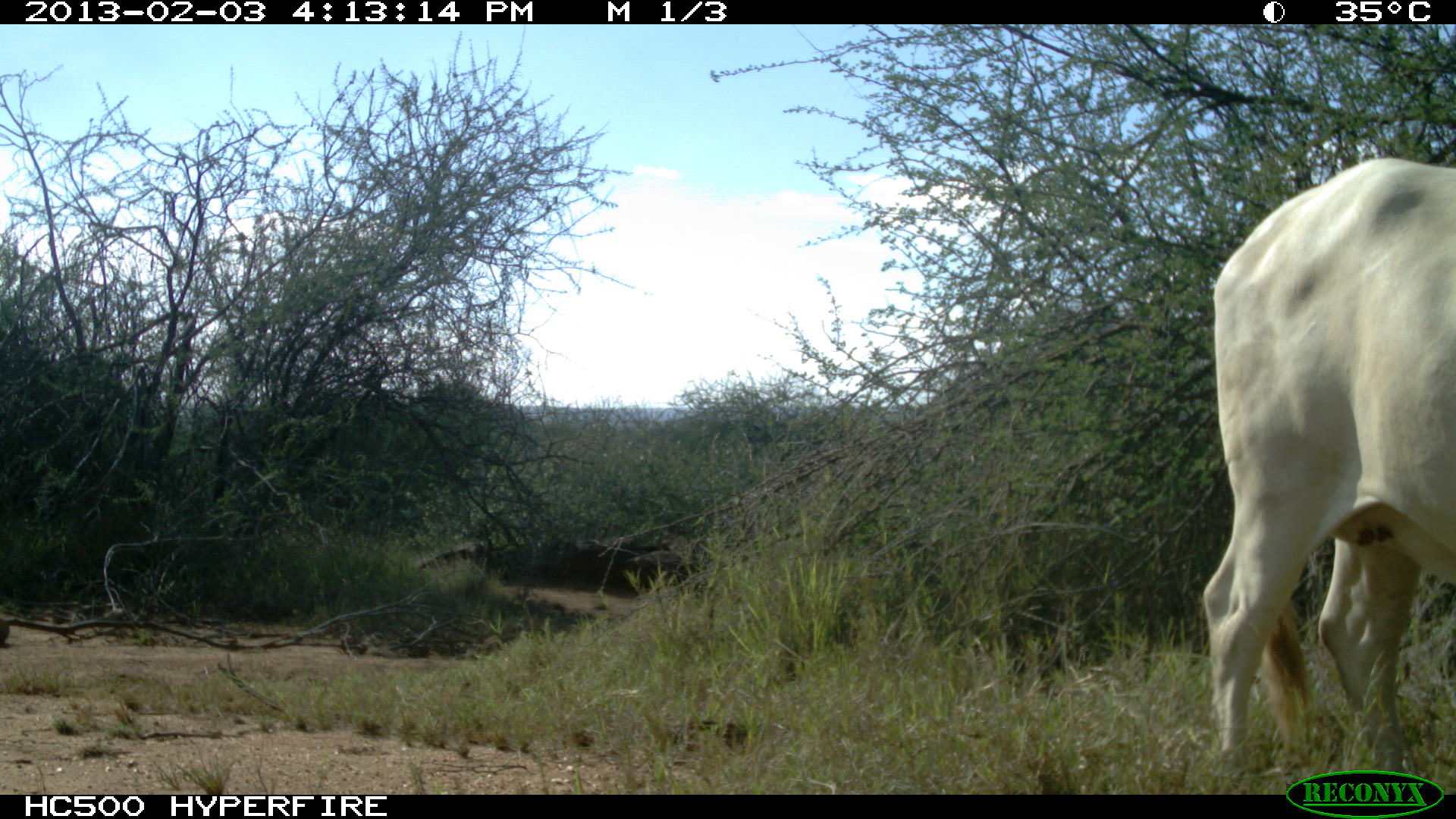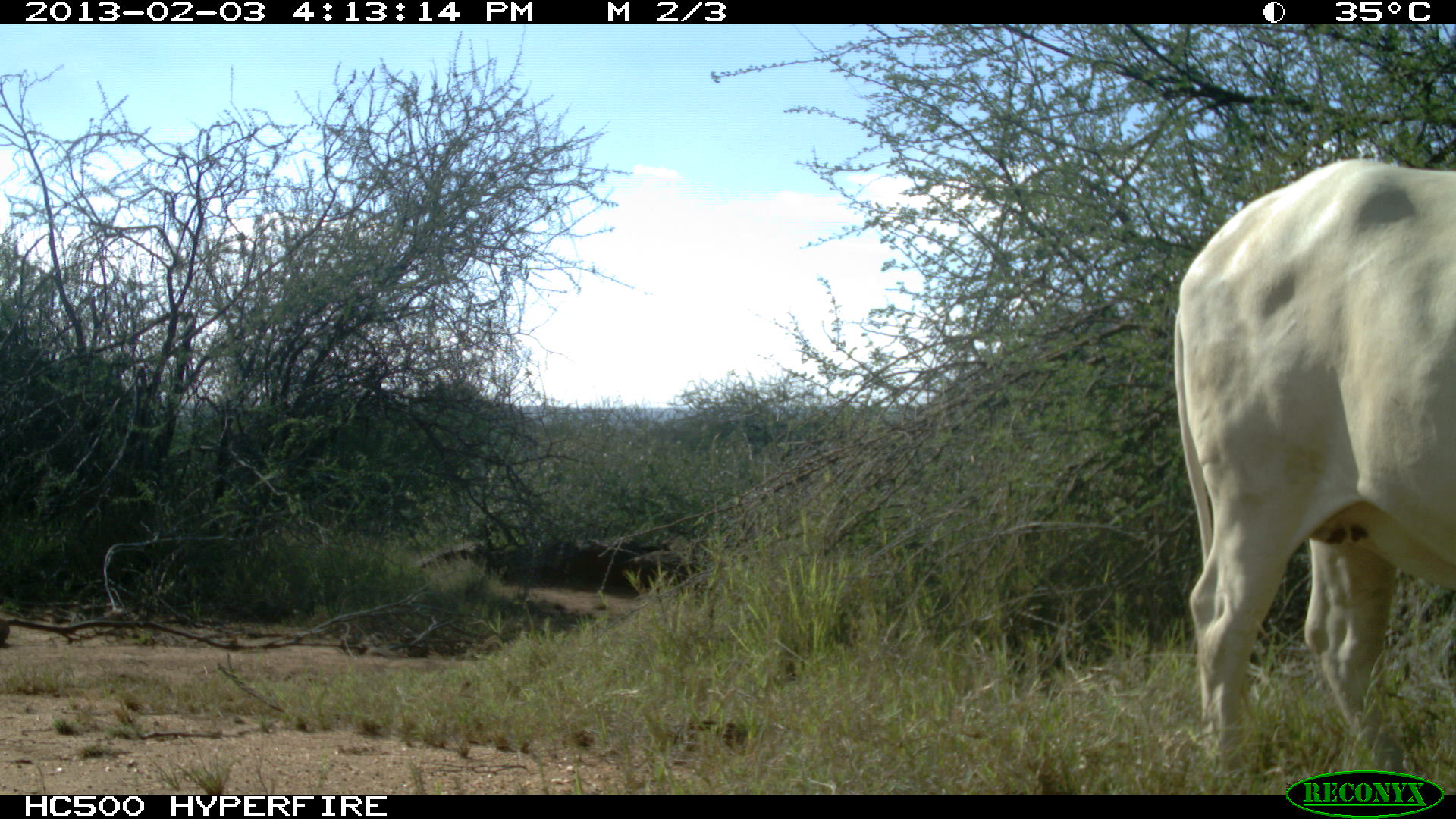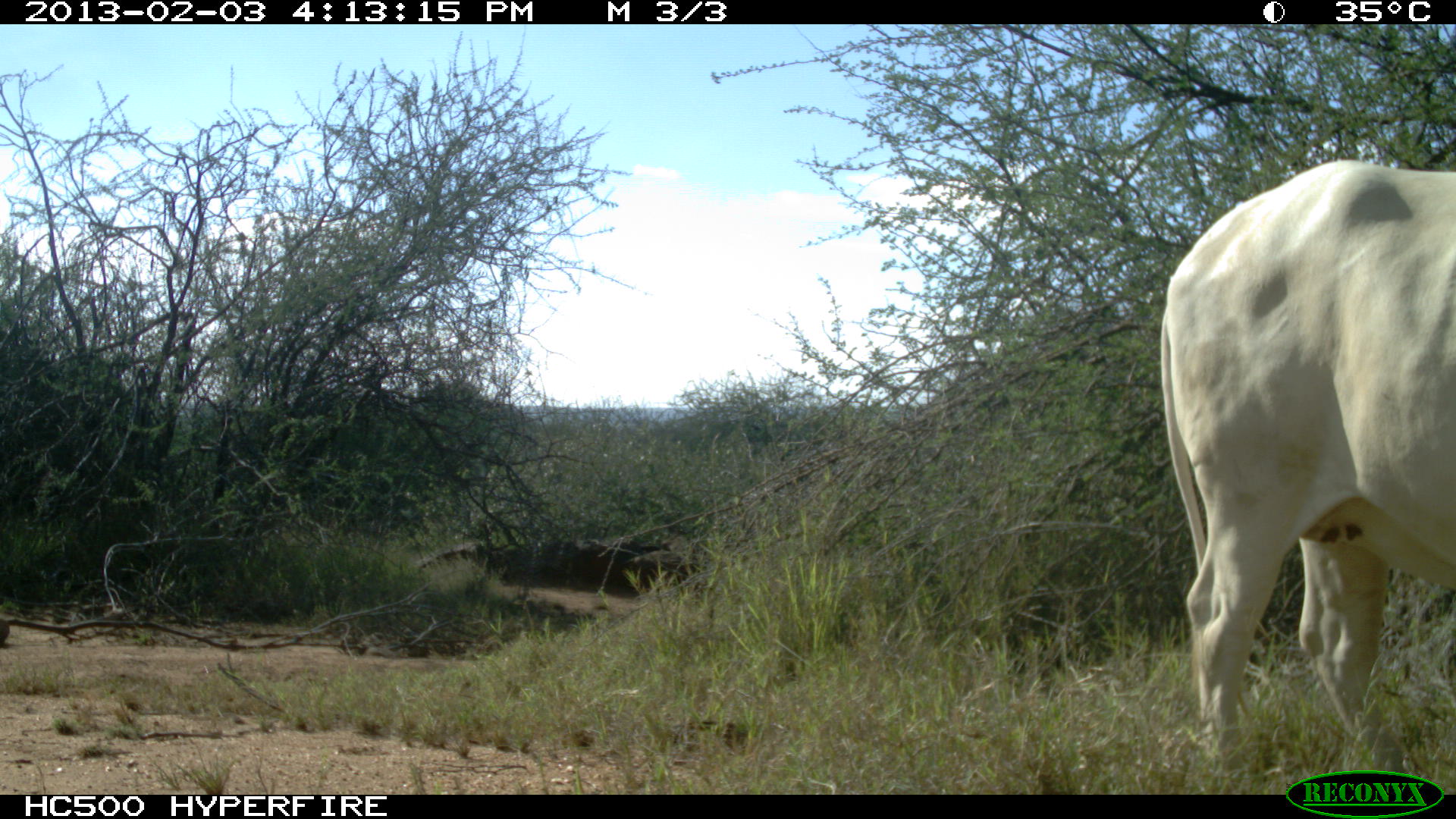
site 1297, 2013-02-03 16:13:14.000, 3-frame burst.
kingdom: Animalia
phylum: Chordata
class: Mammalia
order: Artiodactyla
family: Bovidae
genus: Bos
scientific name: Bos taurus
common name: domestic cattle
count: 1